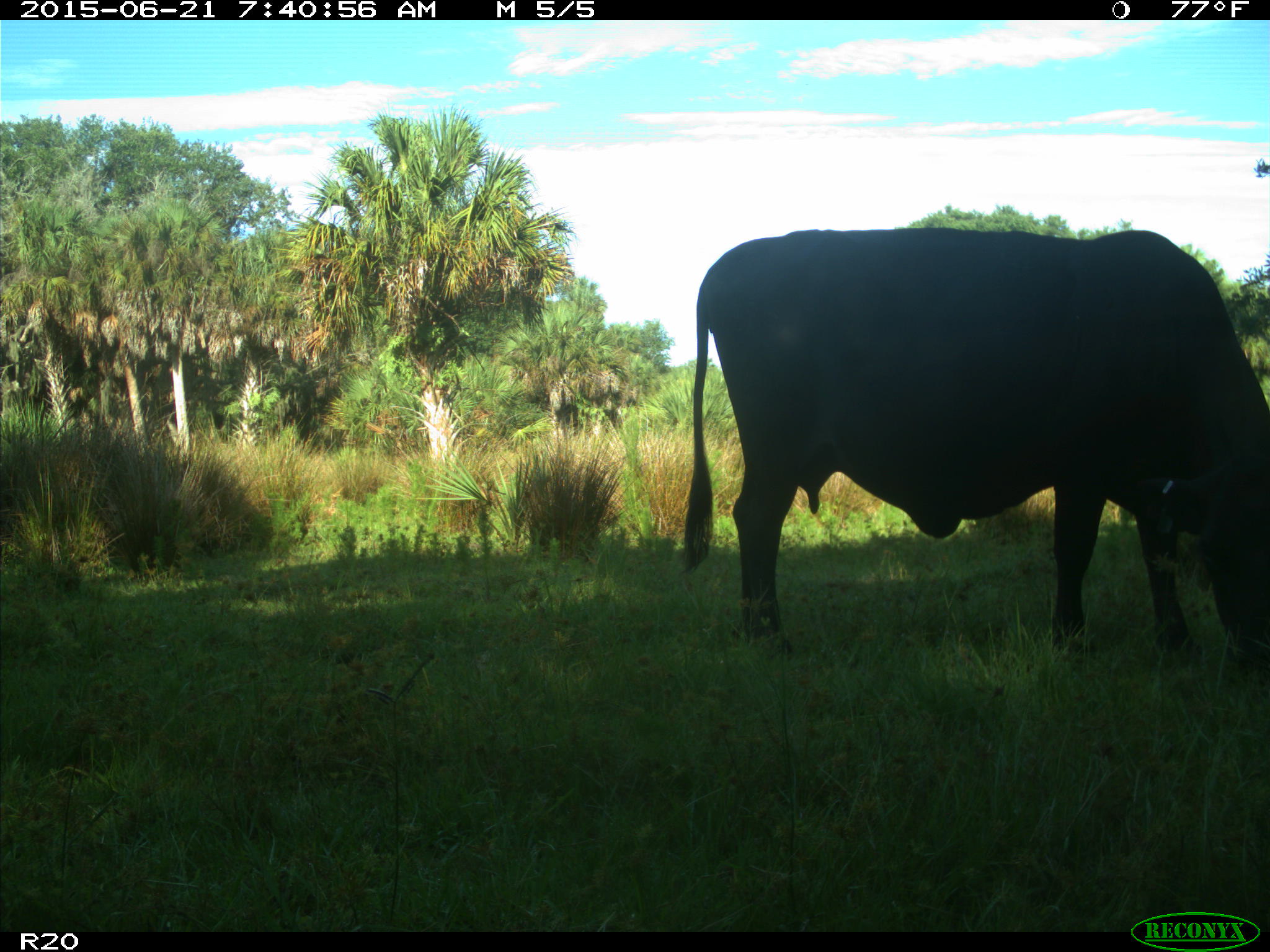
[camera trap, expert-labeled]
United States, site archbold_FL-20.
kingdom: Animalia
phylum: Chordata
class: Mammalia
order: Artiodactyla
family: Bovidae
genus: Bos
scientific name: Bos taurus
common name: domestic cow